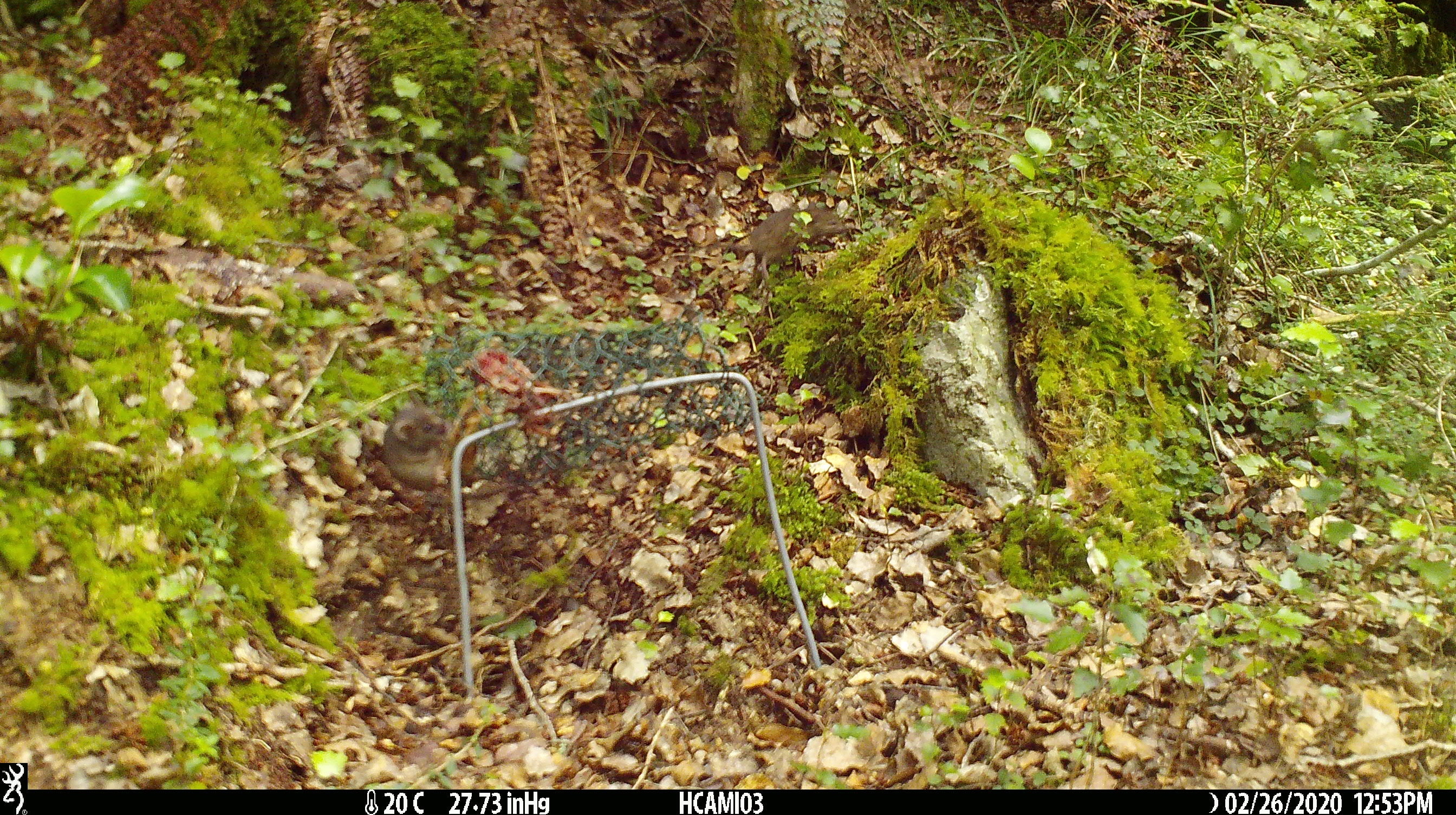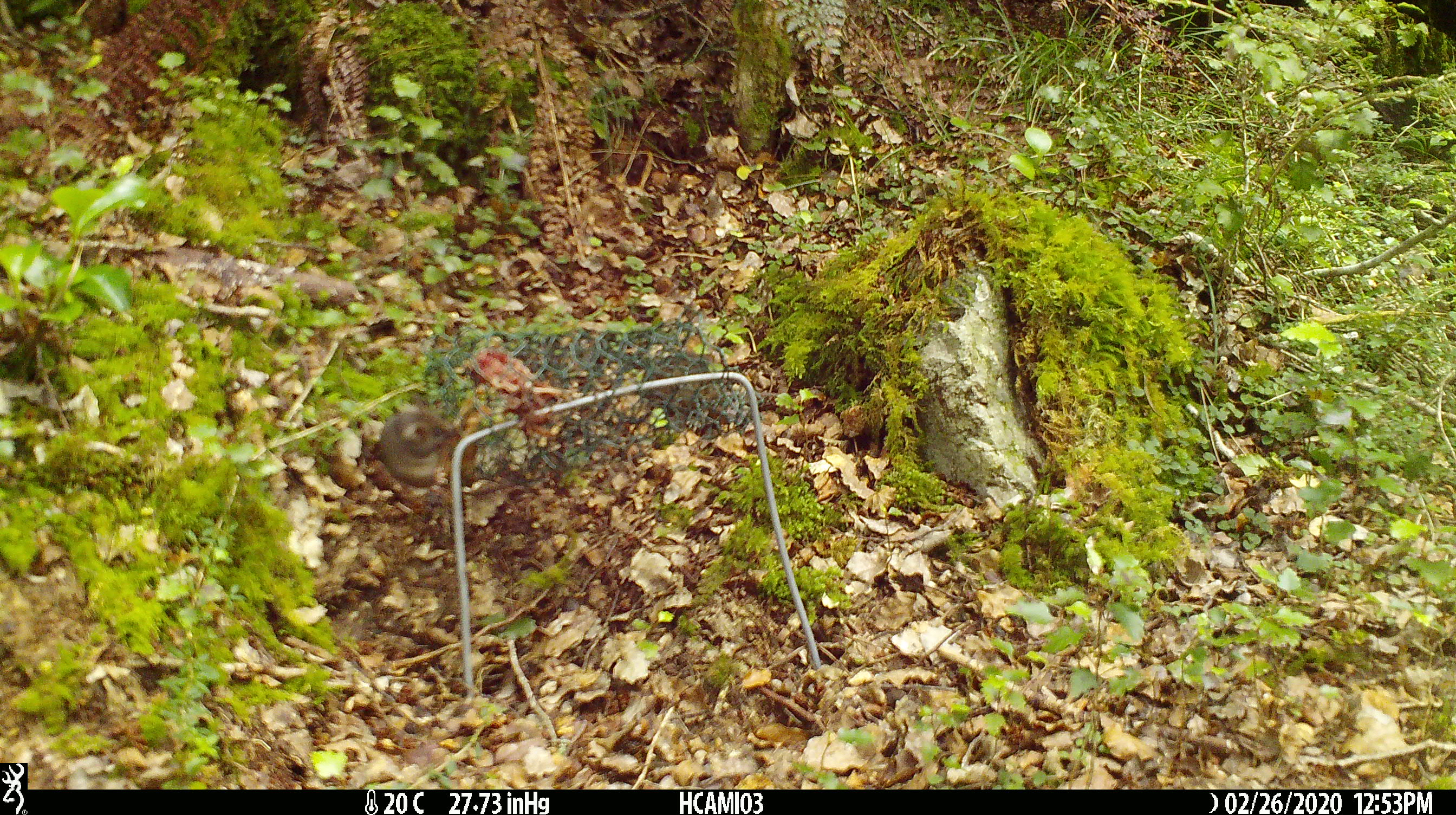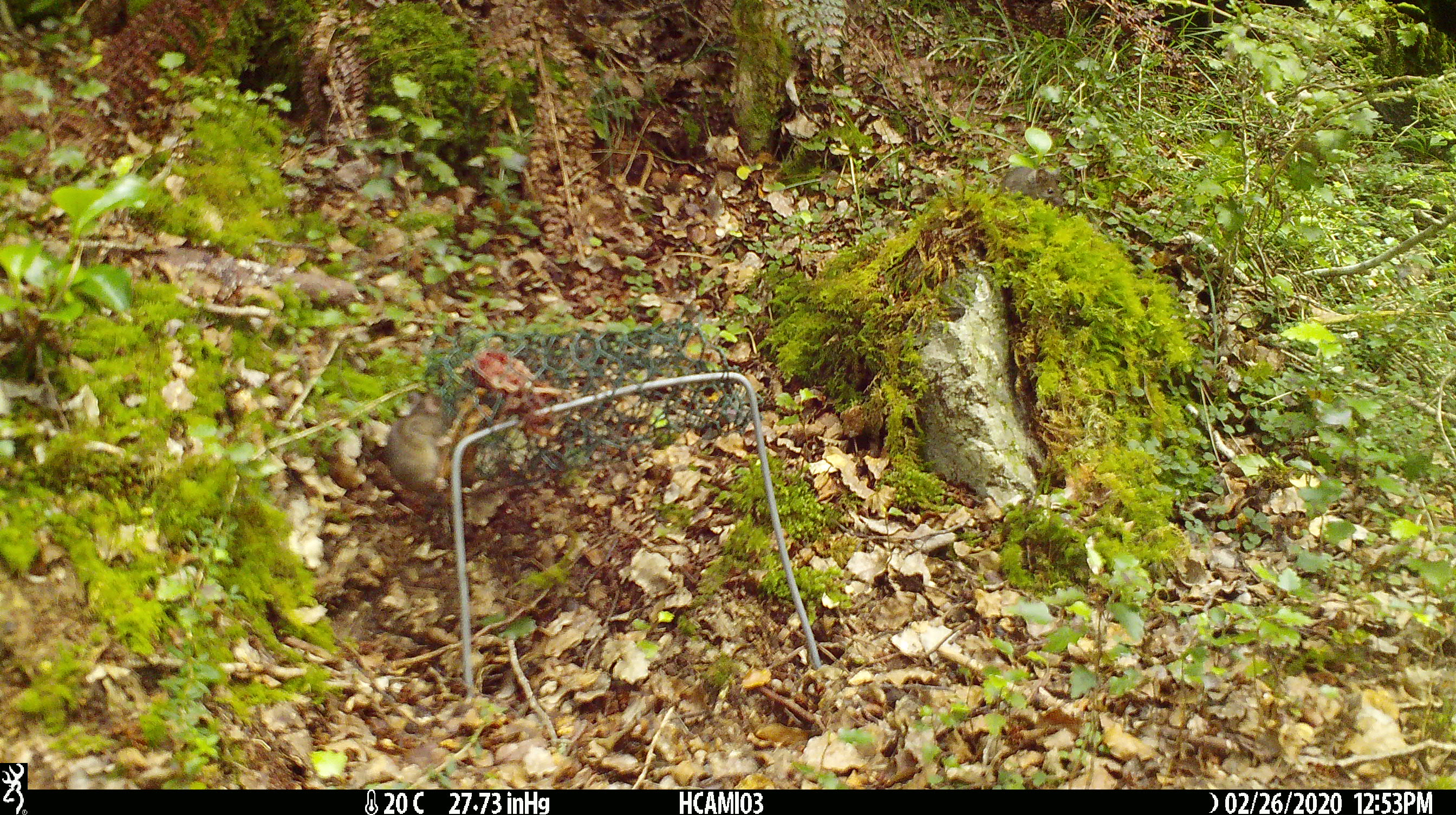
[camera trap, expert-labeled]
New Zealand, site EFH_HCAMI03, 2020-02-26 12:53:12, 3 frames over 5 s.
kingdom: Animalia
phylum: Chordata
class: Mammalia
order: Rodentia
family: Muridae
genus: Mus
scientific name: Mus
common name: mouse